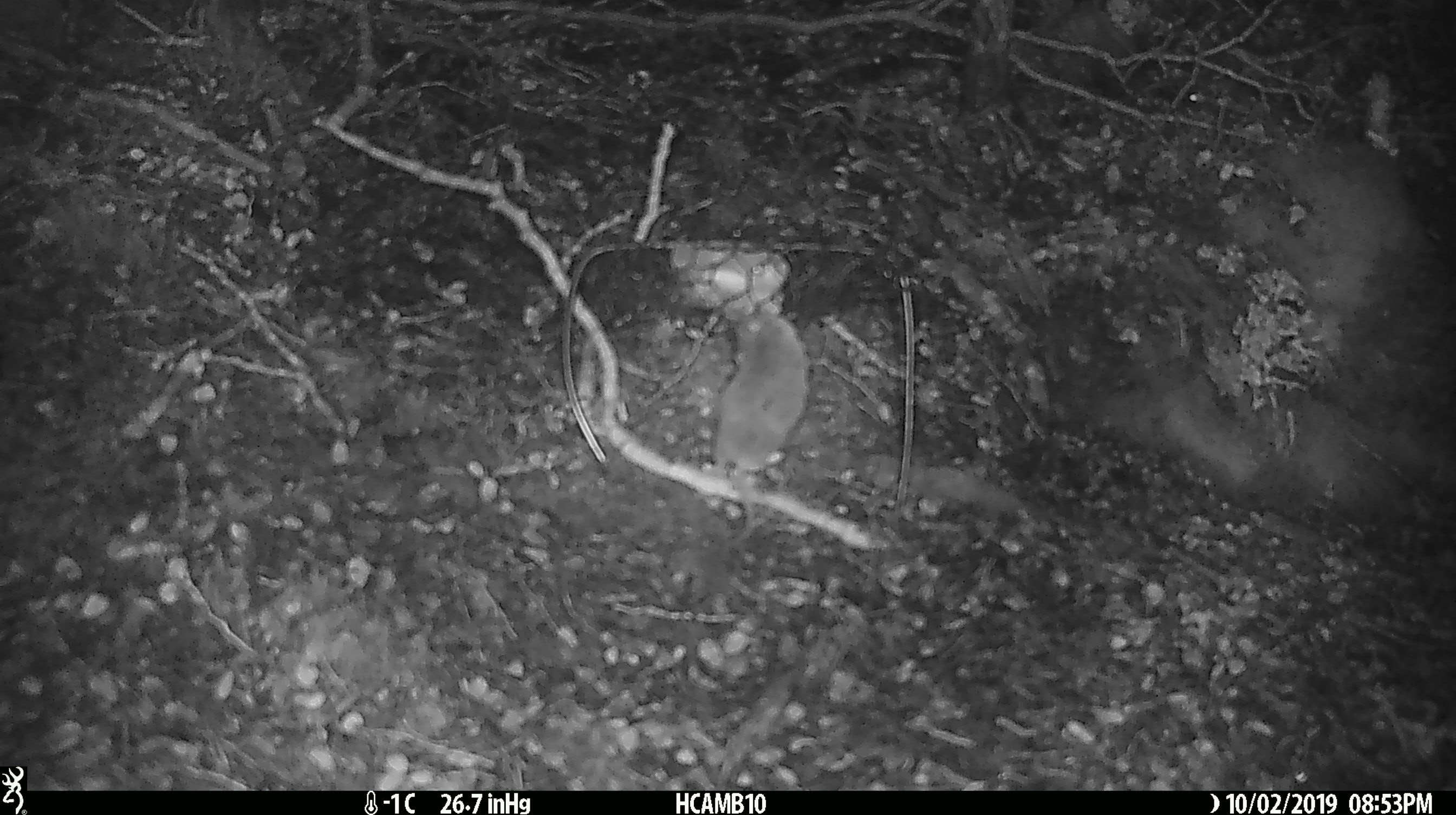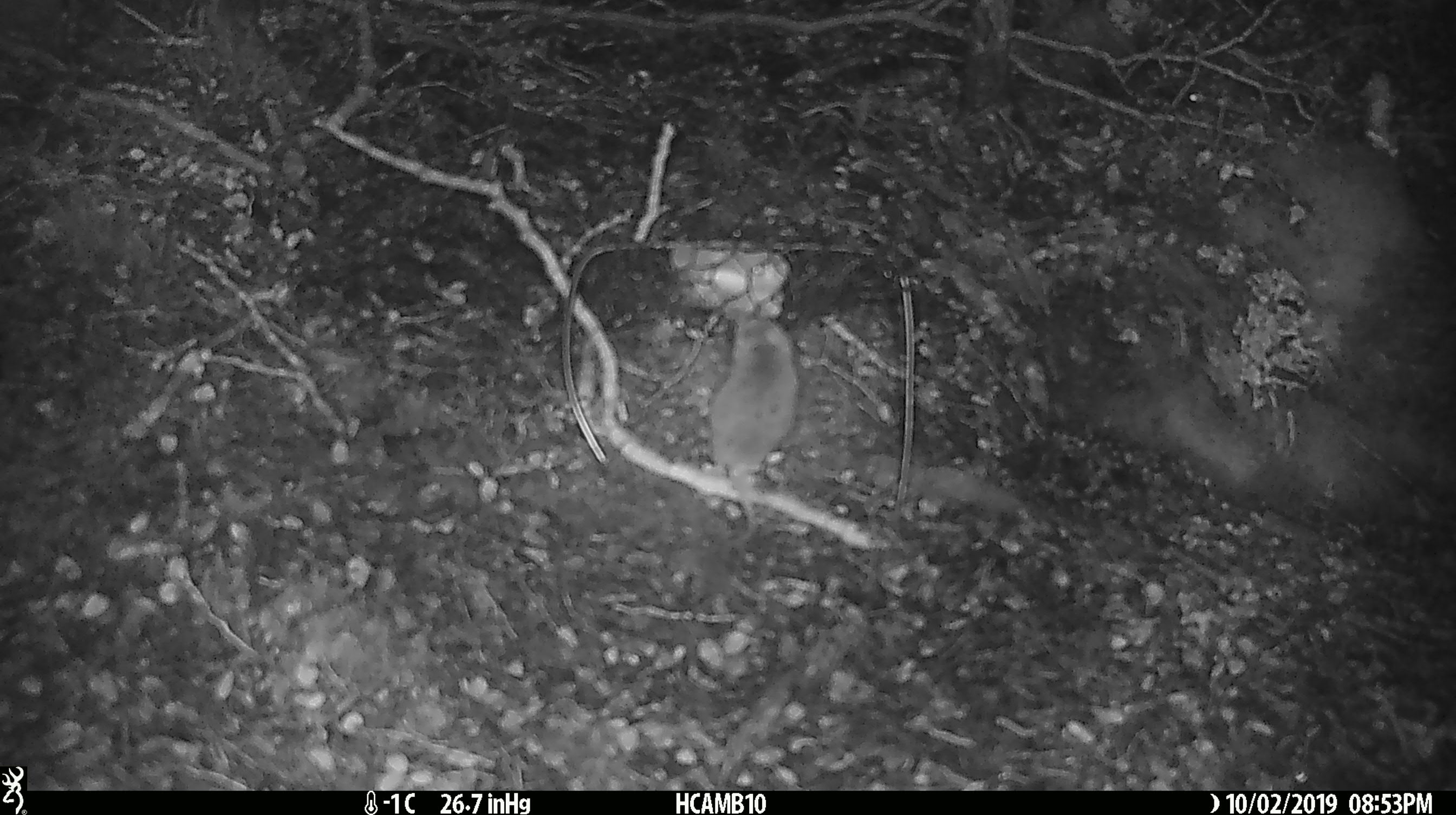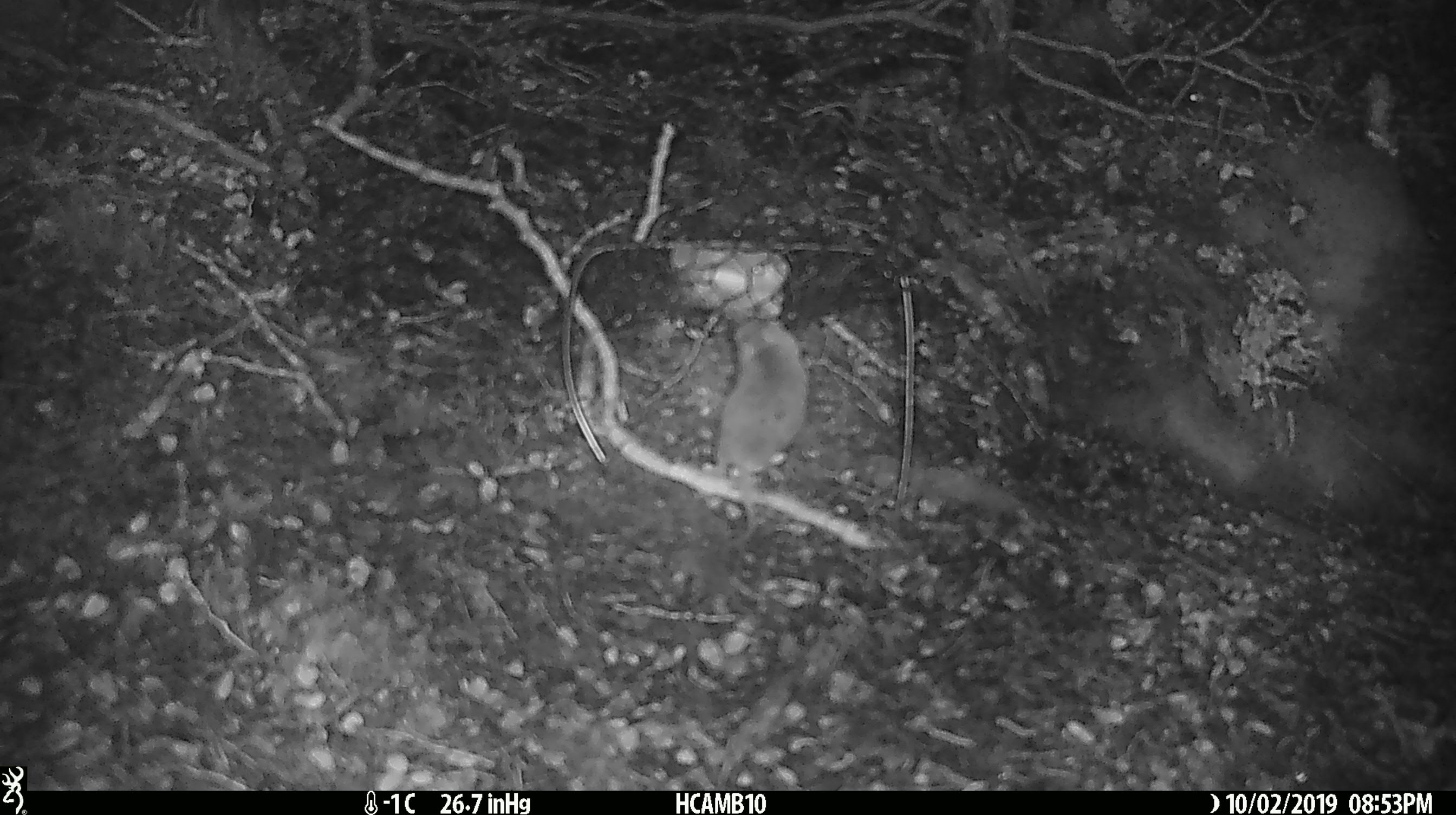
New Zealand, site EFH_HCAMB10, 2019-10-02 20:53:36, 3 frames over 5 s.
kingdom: Animalia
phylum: Chordata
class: Mammalia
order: Rodentia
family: Muridae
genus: Mus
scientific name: Mus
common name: mouse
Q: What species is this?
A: Mouse (Mus).